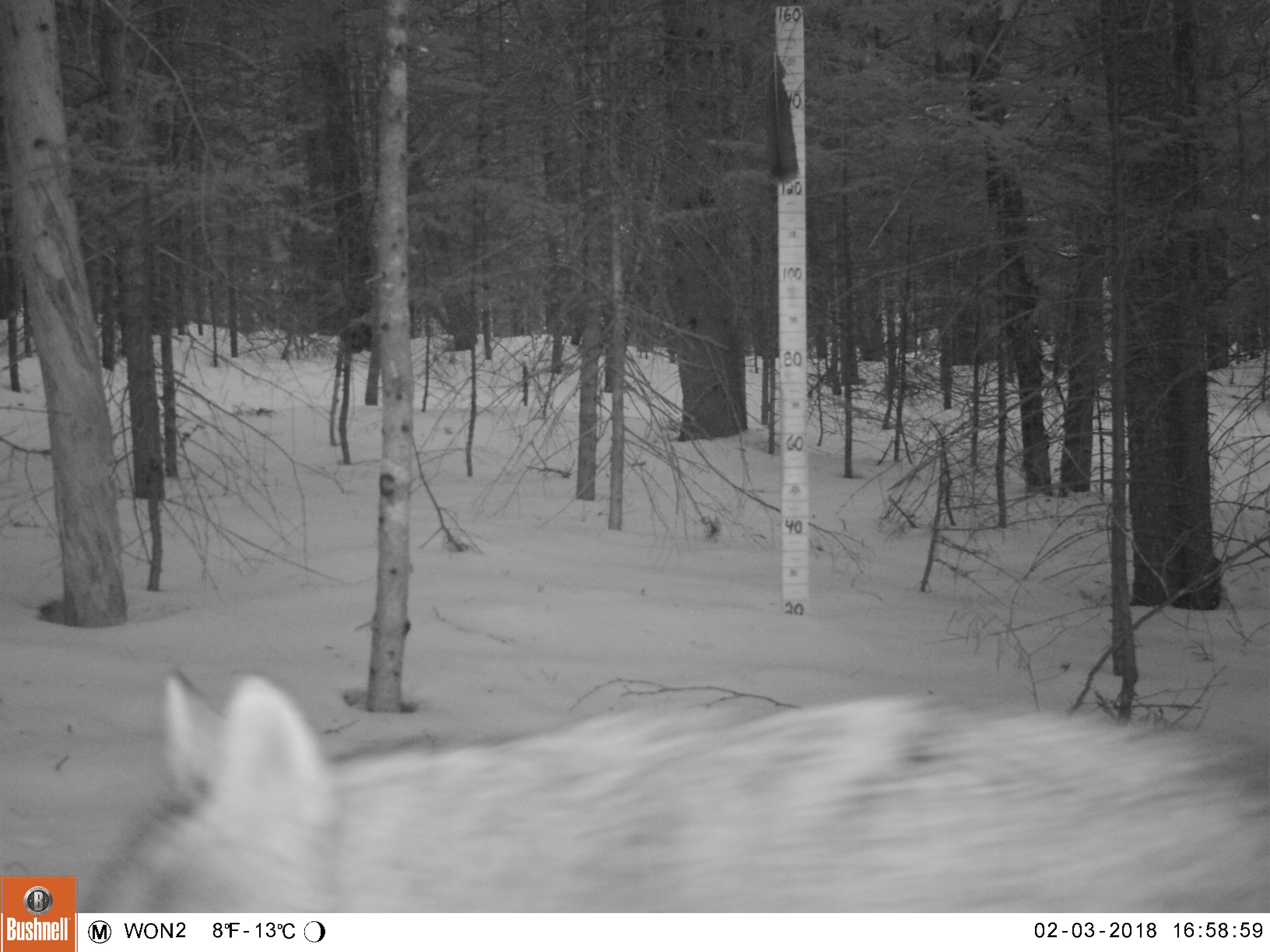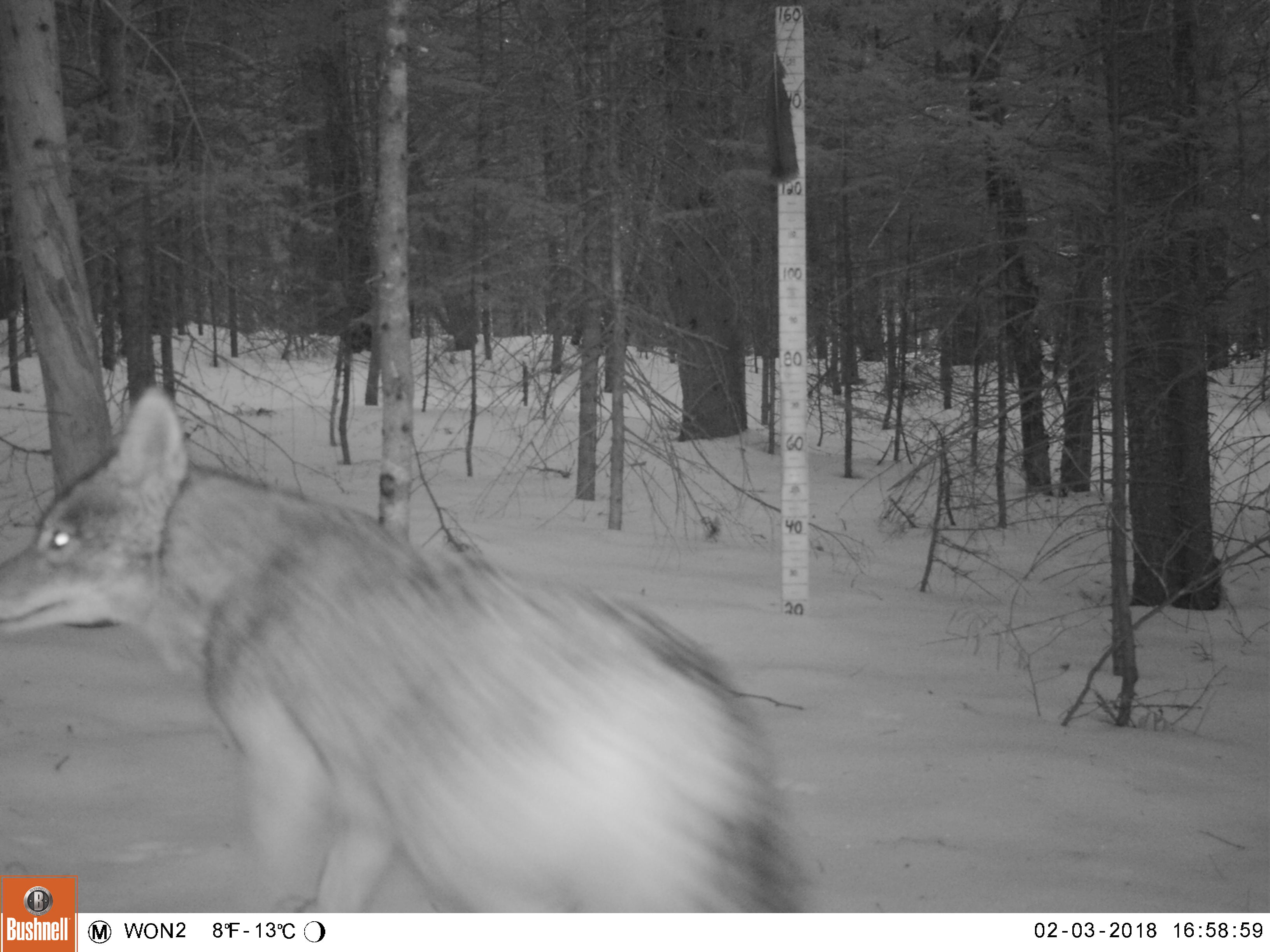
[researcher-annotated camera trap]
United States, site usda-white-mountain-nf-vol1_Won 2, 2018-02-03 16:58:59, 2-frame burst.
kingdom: Animalia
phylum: Chordata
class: Mammalia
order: Carnivora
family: Canidae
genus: Canis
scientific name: Canis latrans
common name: coyote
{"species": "coyote (Canis latrans)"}